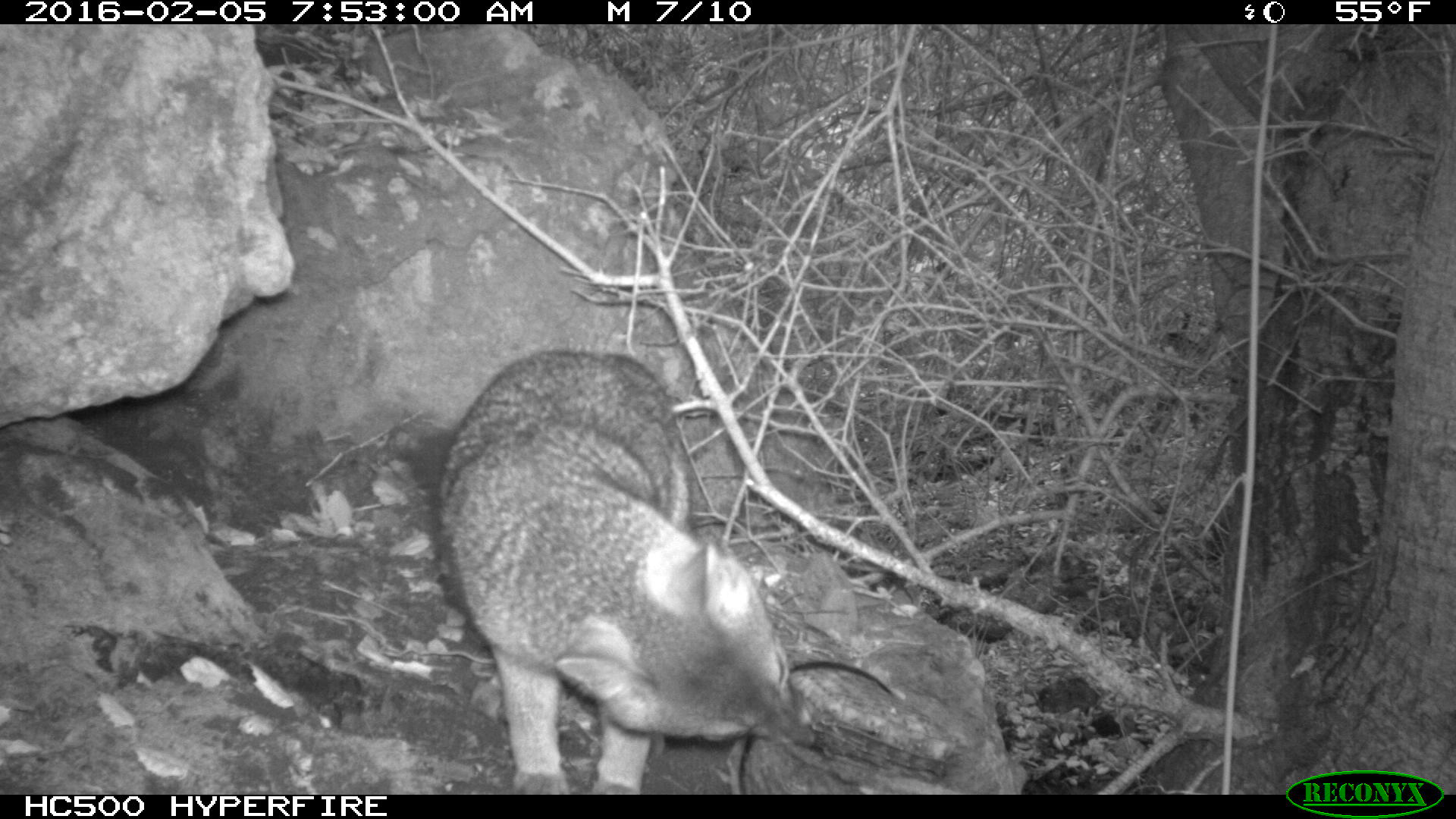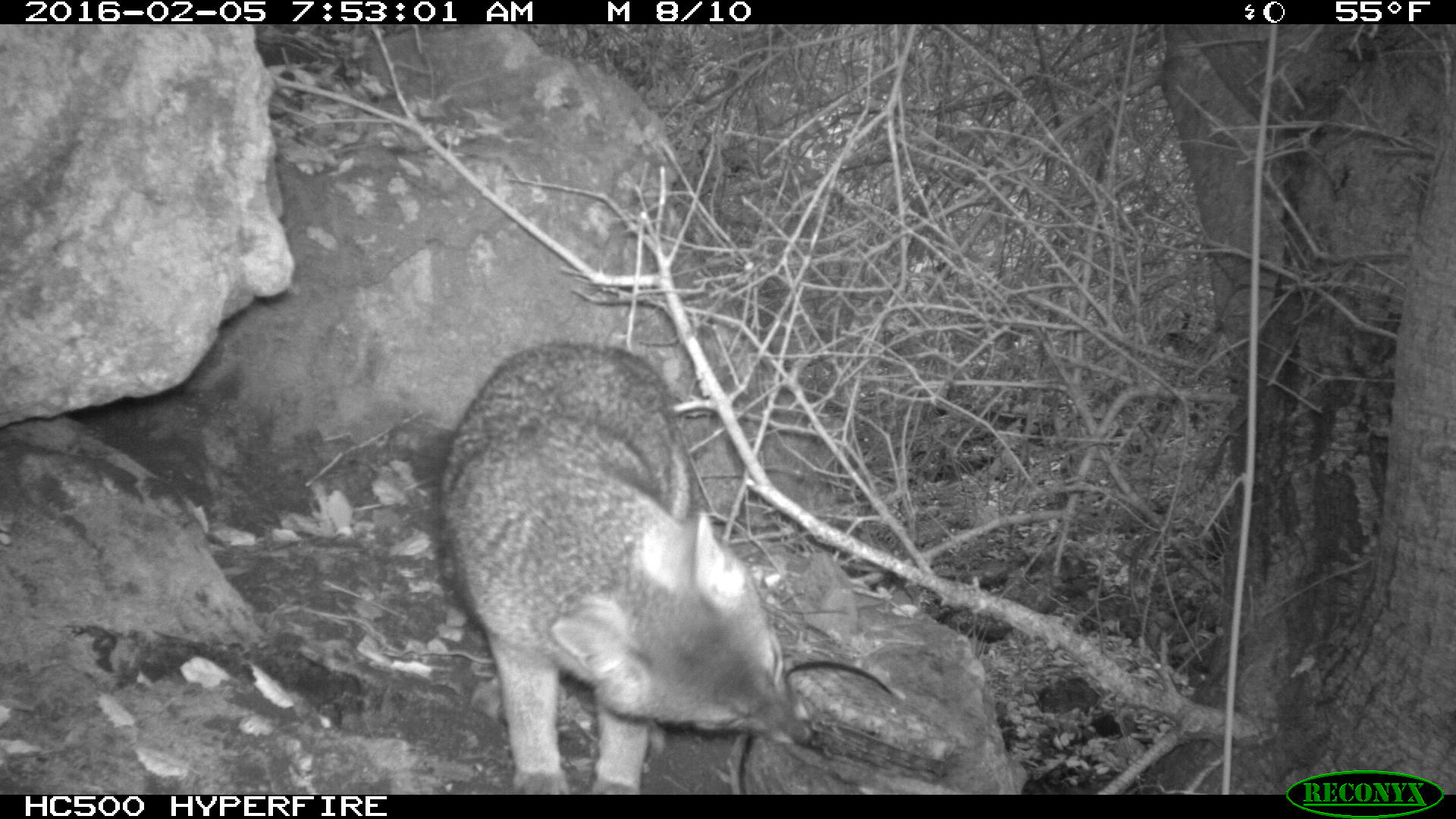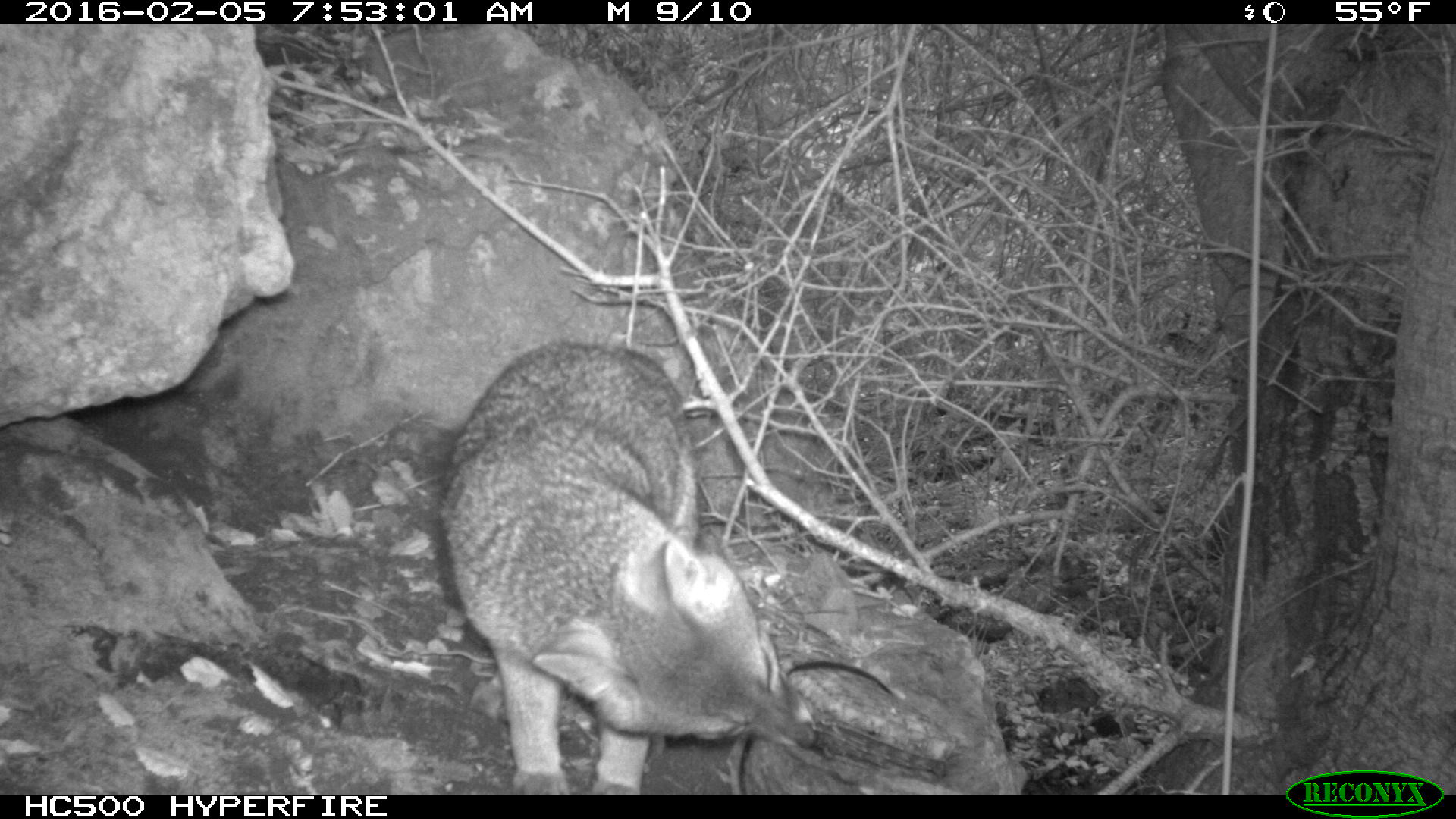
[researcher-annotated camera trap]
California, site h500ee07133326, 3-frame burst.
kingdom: Animalia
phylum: Chordata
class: Mammalia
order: Carnivora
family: Canidae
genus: Urocyon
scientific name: Urocyon littoralis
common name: island fox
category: fox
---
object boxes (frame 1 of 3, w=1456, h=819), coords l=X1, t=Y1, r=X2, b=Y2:
fox: l=403, t=349, r=819, b=793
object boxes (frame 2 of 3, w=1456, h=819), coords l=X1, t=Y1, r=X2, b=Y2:
fox: l=435, t=339, r=814, b=794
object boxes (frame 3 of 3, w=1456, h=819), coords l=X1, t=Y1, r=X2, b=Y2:
fox: l=434, t=340, r=817, b=794